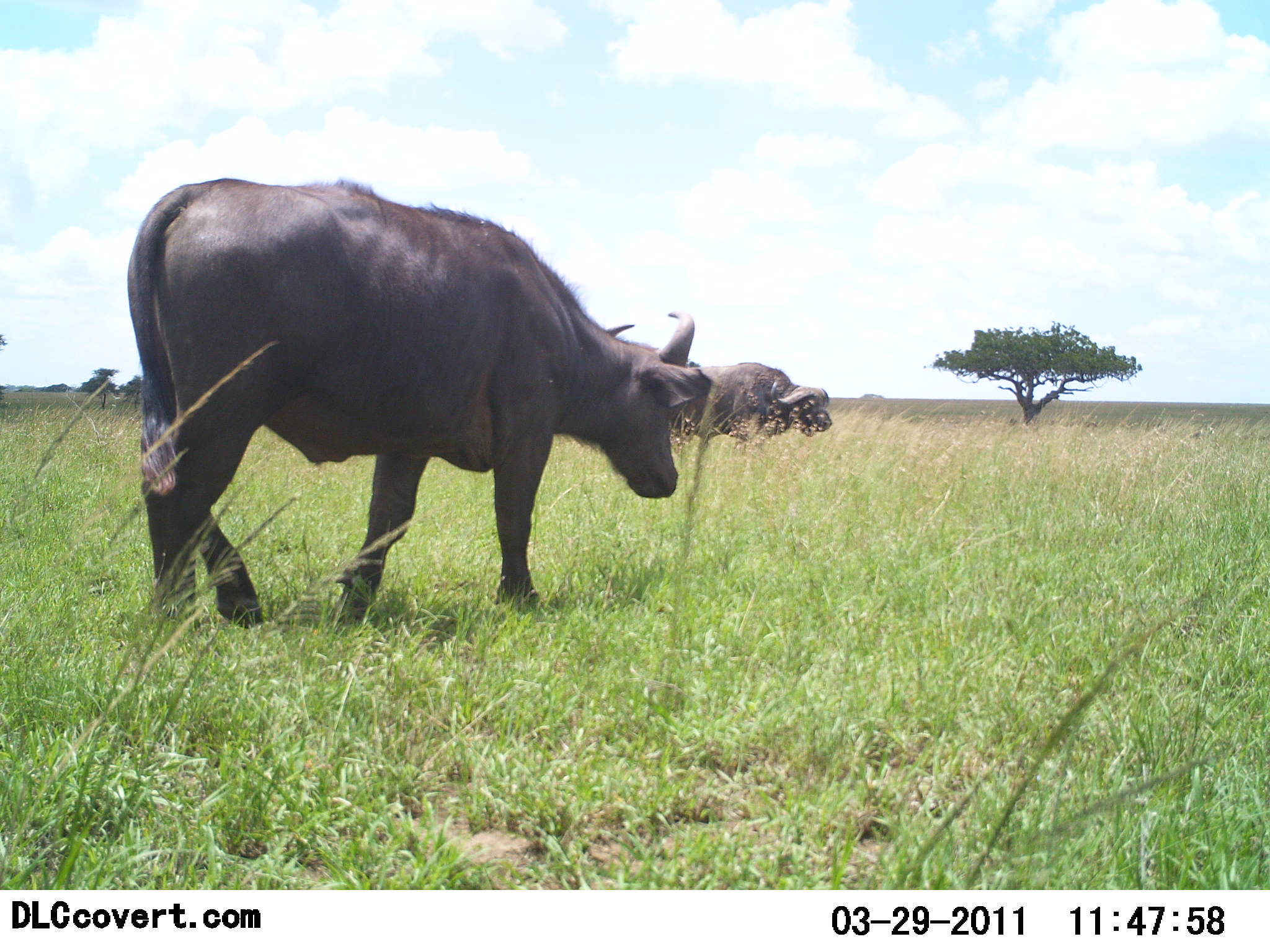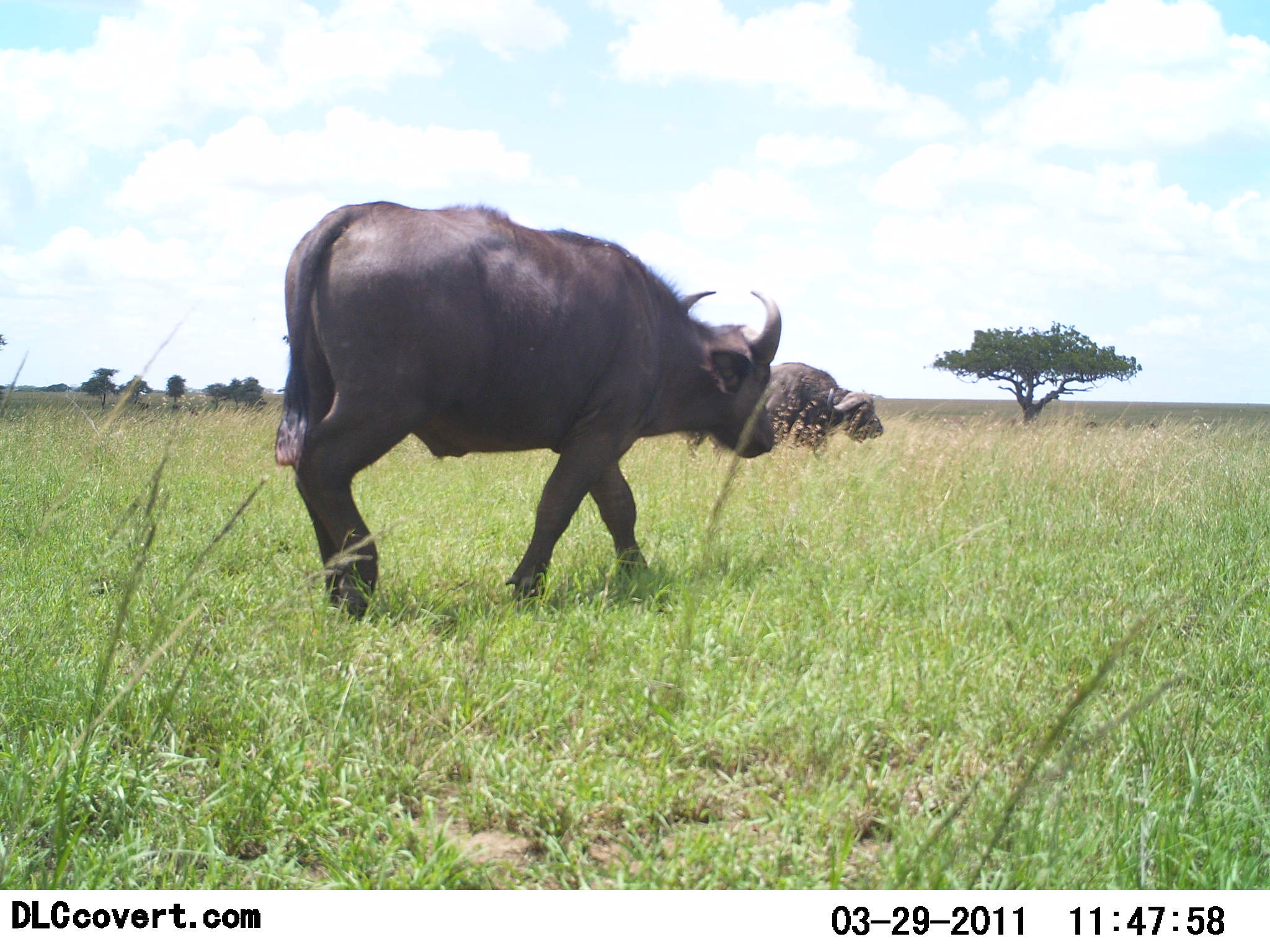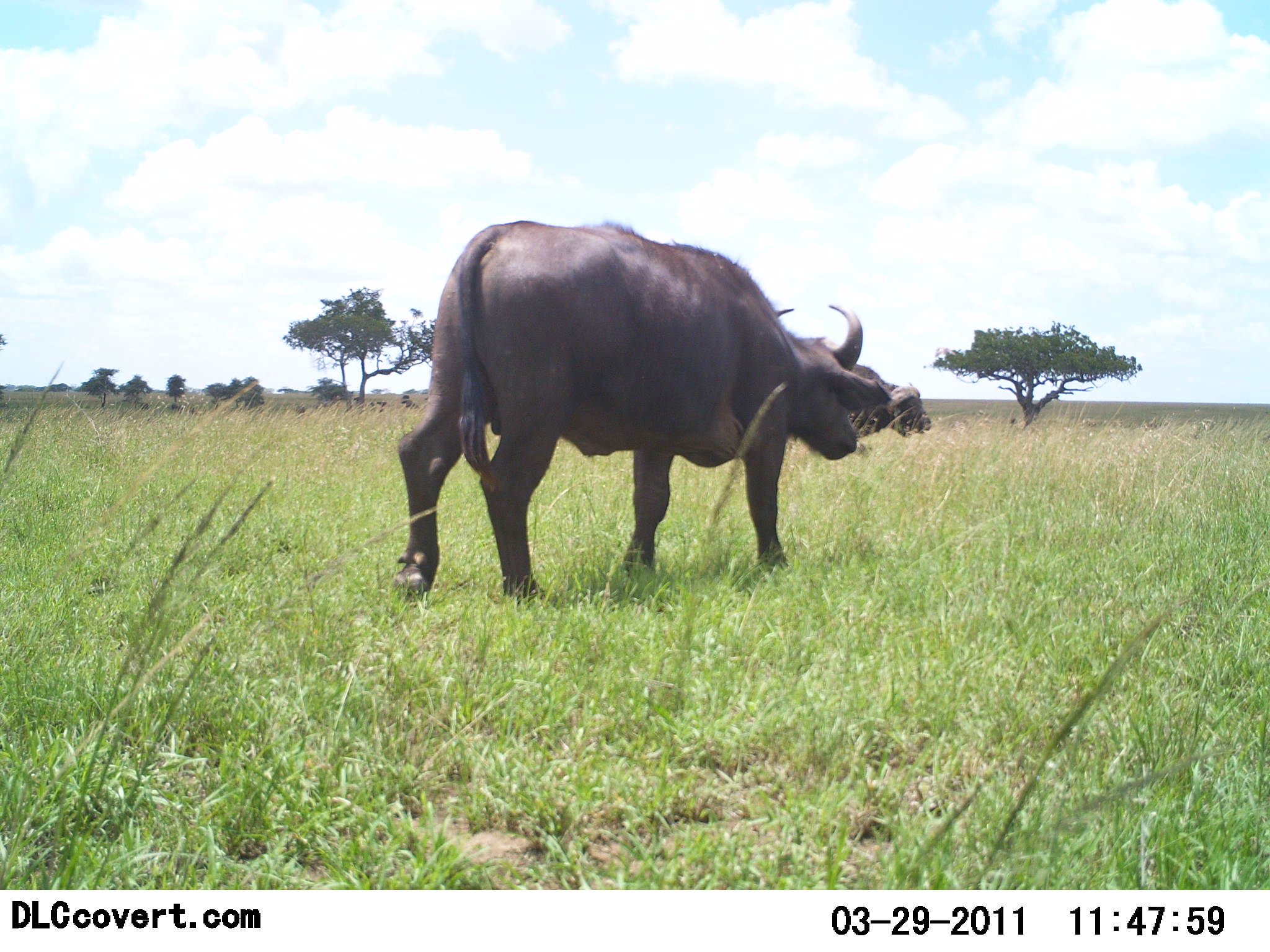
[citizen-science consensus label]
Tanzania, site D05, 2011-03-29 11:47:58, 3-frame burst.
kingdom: Animalia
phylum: Chordata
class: Mammalia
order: Artiodactyla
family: Bovidae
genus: Syncerus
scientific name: Syncerus caffer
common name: cape buffalo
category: buffalo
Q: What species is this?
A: Buffalo (cape buffalo) (Syncerus caffer).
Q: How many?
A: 2.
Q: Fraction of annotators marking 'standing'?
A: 0%.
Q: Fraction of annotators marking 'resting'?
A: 0%.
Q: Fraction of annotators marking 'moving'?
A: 100%.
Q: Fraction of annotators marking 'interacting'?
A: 0%.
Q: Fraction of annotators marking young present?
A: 7%.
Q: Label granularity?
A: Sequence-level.